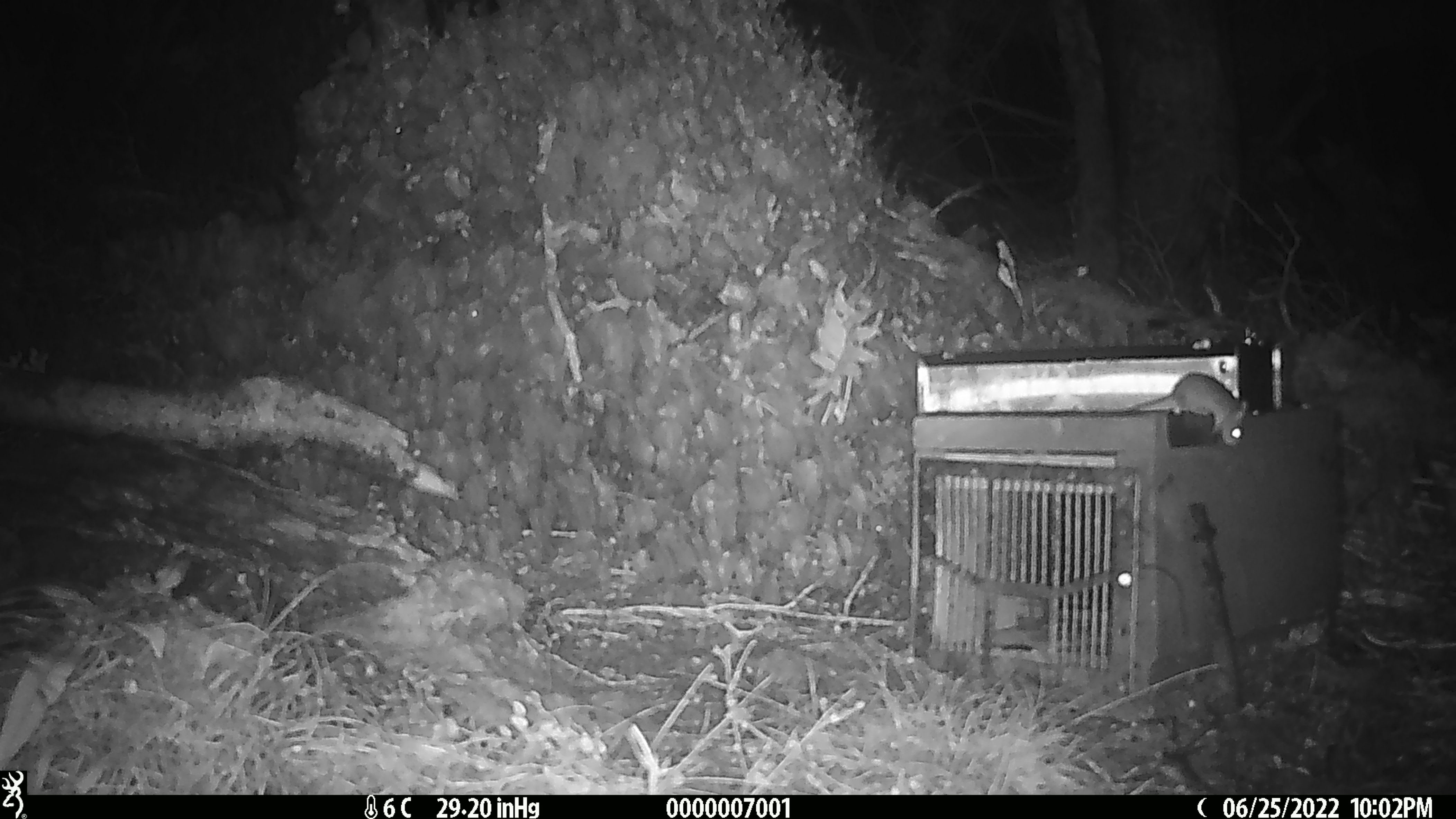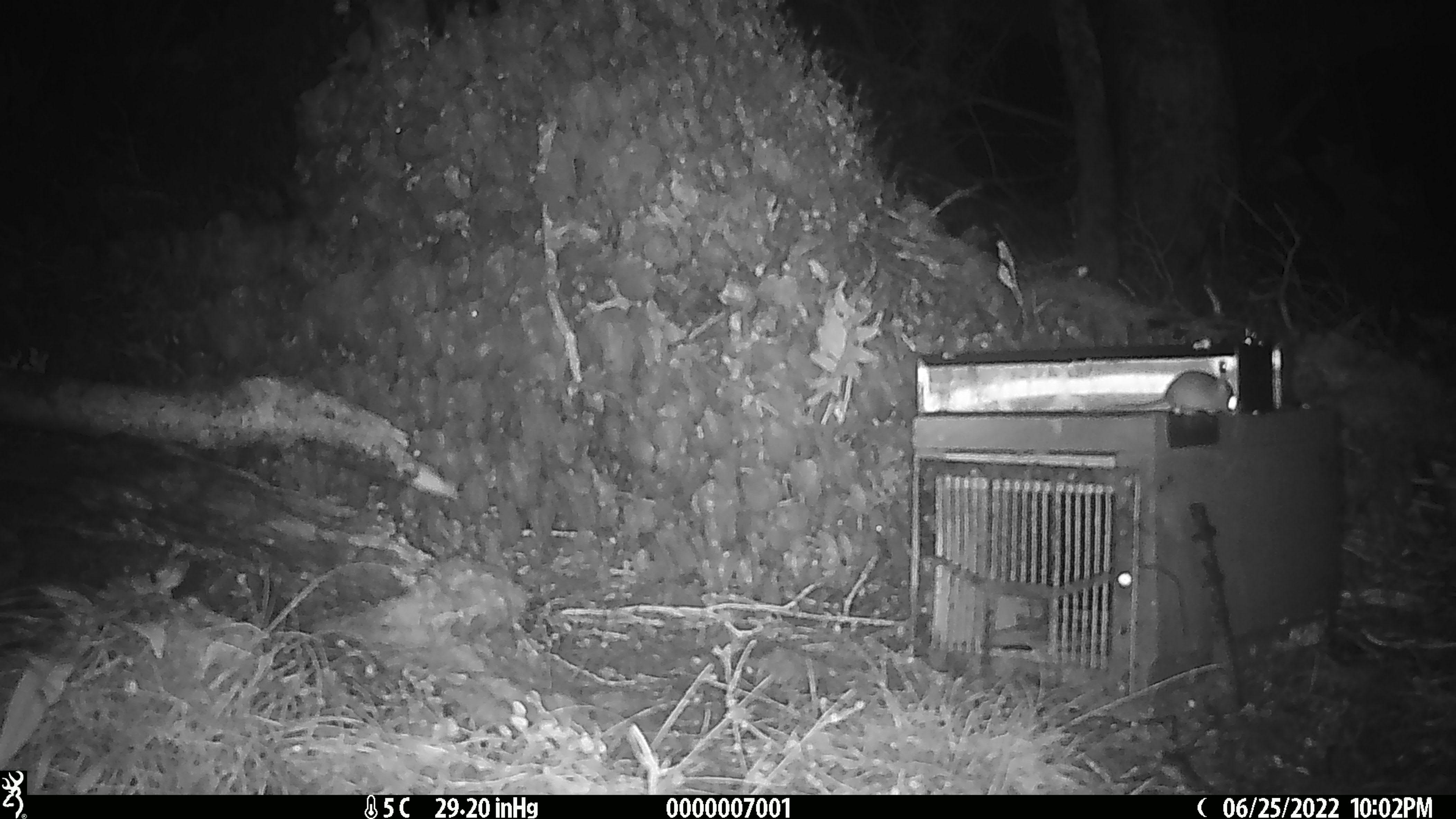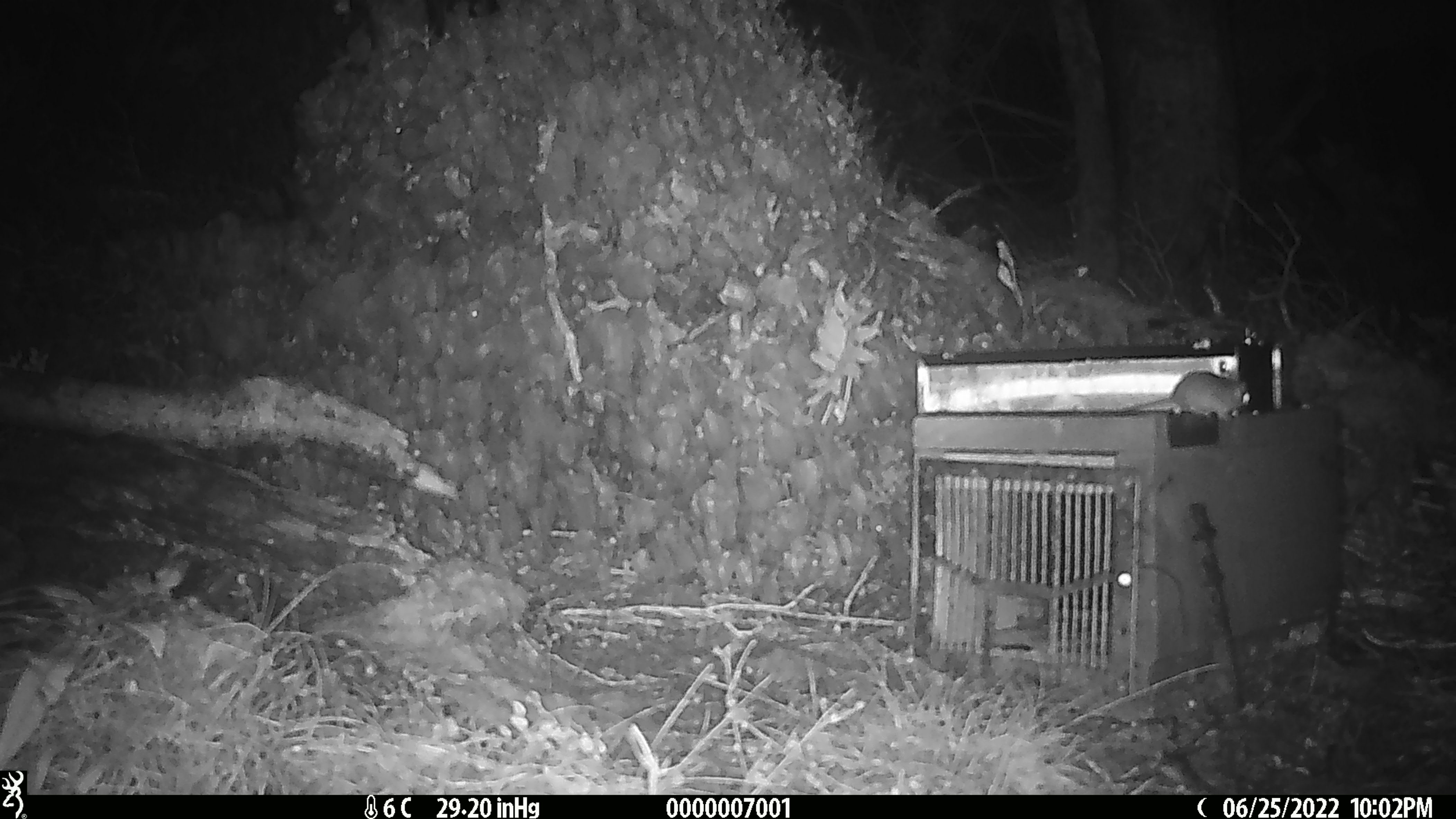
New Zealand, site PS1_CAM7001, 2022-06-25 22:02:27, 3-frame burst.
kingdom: Animalia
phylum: Chordata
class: Mammalia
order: Rodentia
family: Muridae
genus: Mus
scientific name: Mus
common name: mouse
Mouse (Mus).